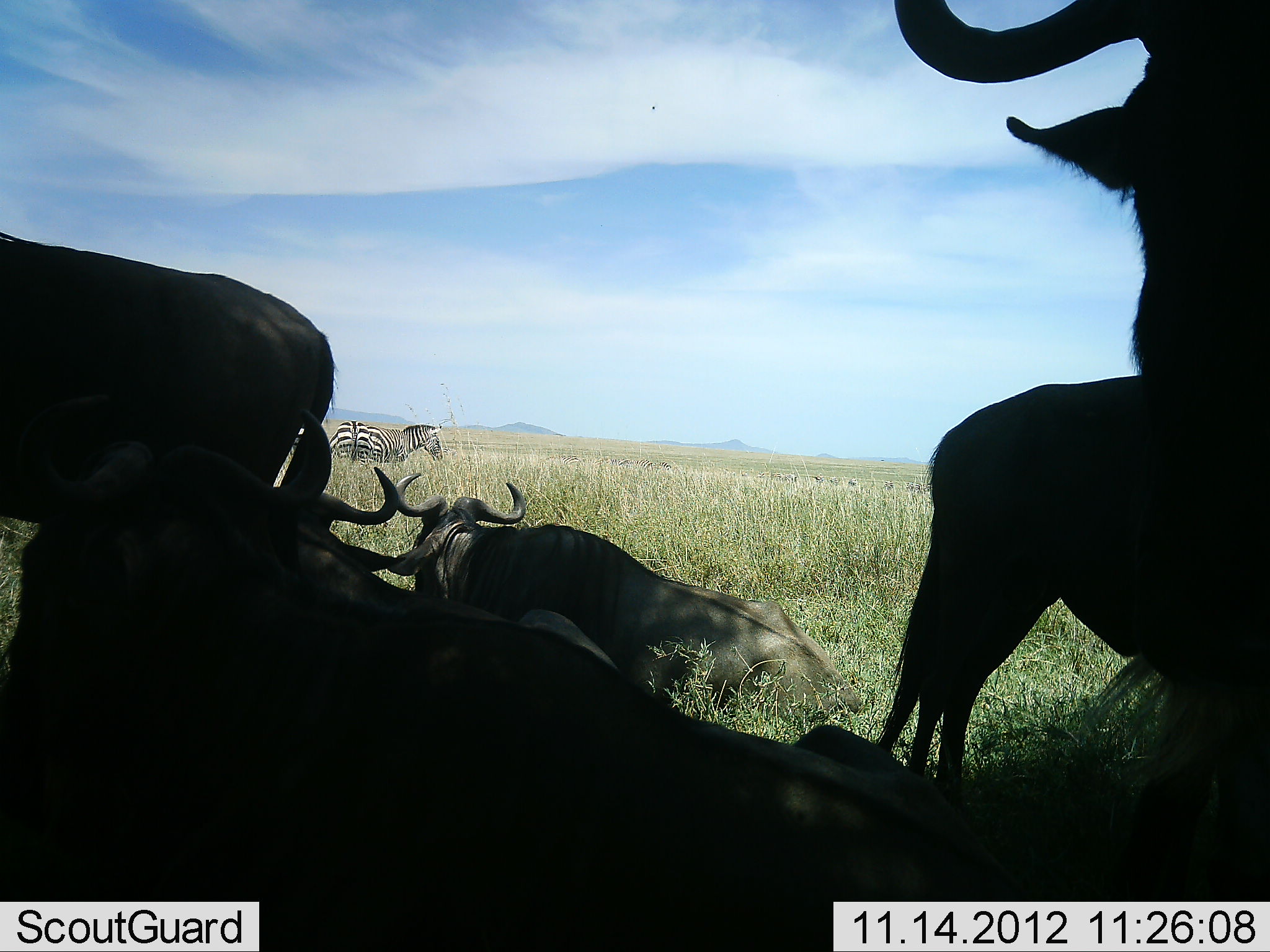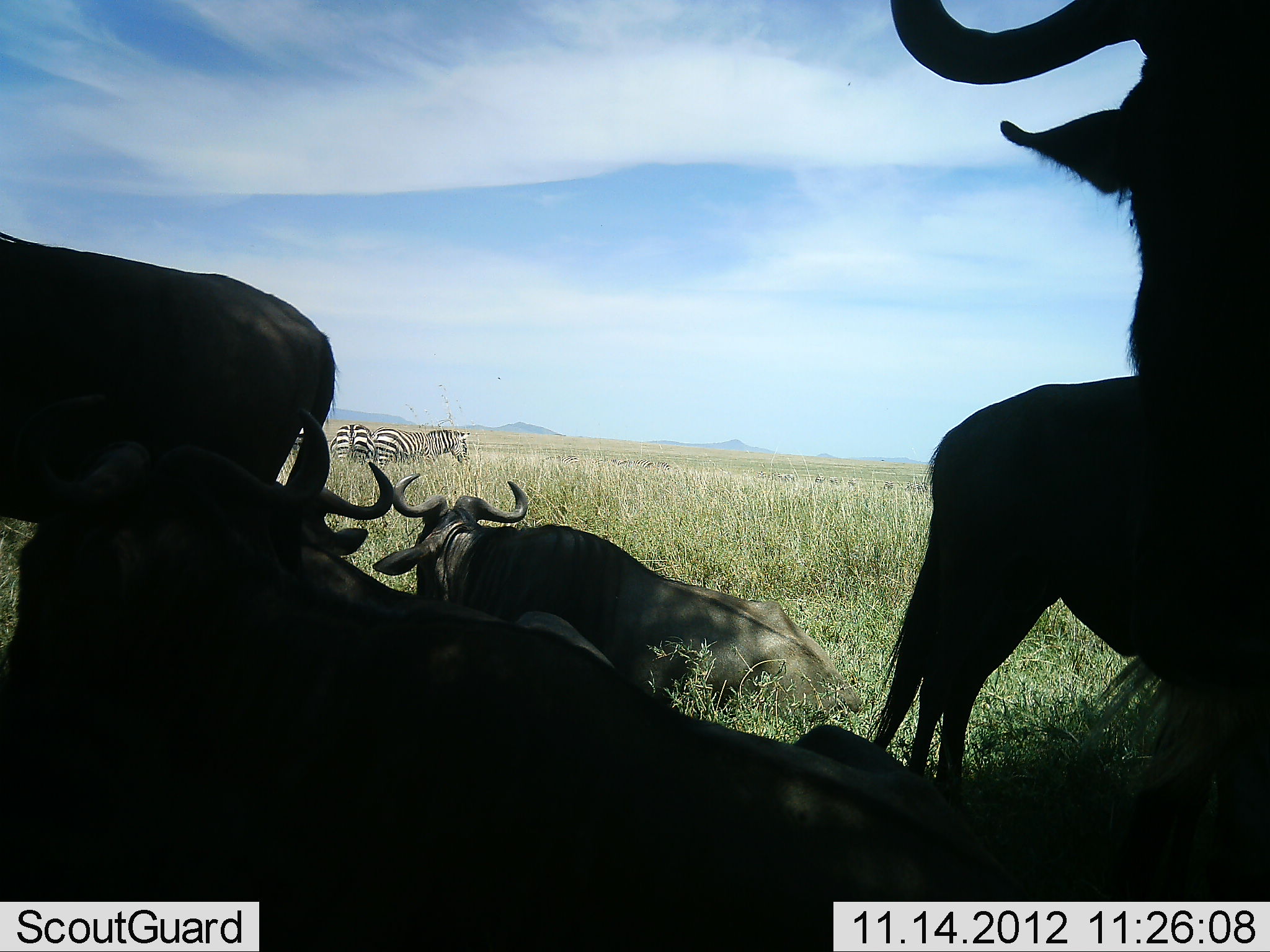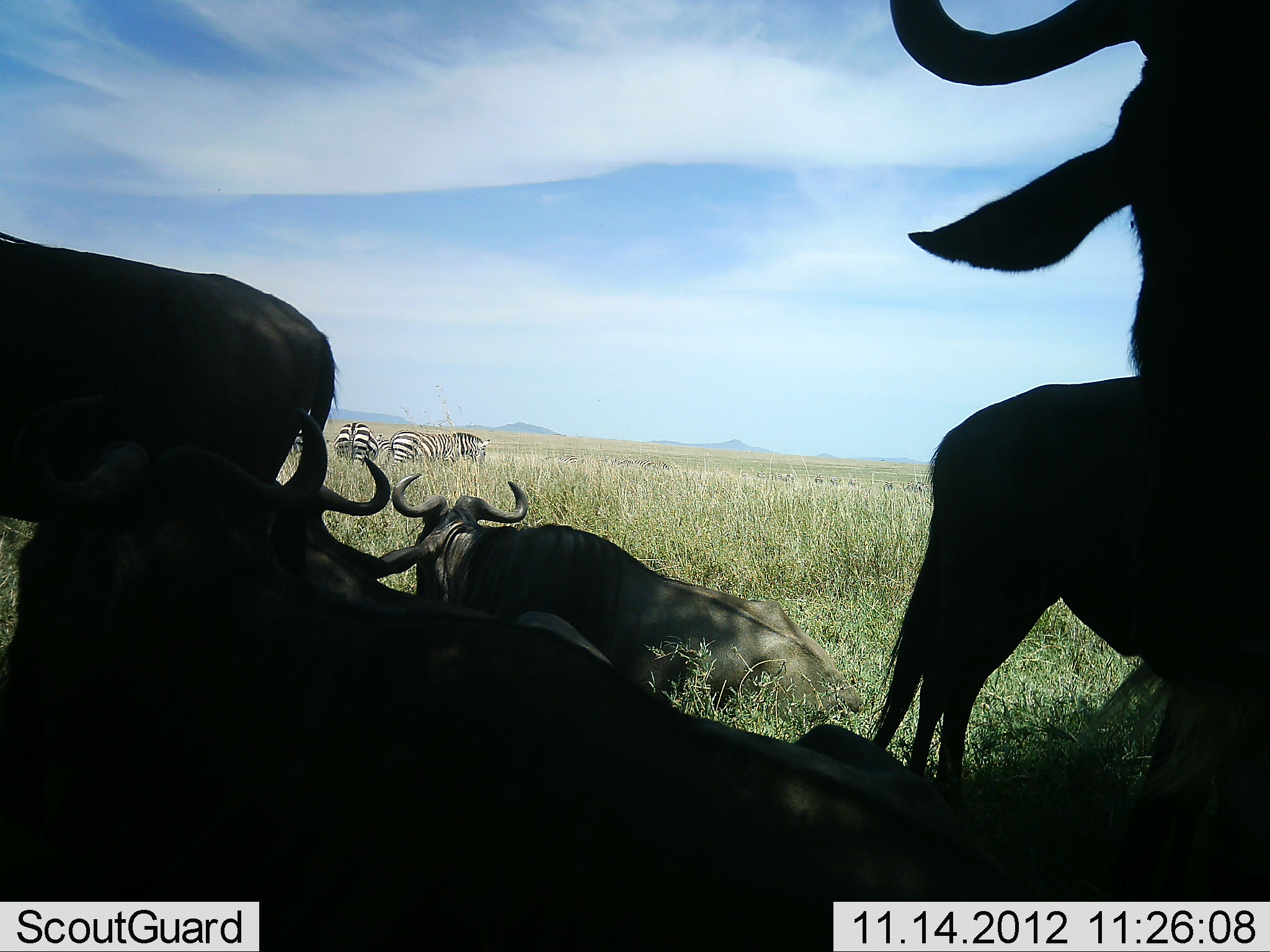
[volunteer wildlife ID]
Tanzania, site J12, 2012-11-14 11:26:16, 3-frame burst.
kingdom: Animalia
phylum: Chordata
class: Mammalia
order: Artiodactyla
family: Bovidae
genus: Connochaetes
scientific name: Connochaetes taurinus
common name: blue wildebeest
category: wildebeest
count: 5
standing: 73%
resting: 91%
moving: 0%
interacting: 18%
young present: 0%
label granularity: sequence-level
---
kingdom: Animalia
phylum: Chordata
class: Mammalia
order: Perissodactyla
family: Equidae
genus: Equus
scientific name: Equus quagga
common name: plains zebra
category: zebra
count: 3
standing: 46%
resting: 0%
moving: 69%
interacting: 0%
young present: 0%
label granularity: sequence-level